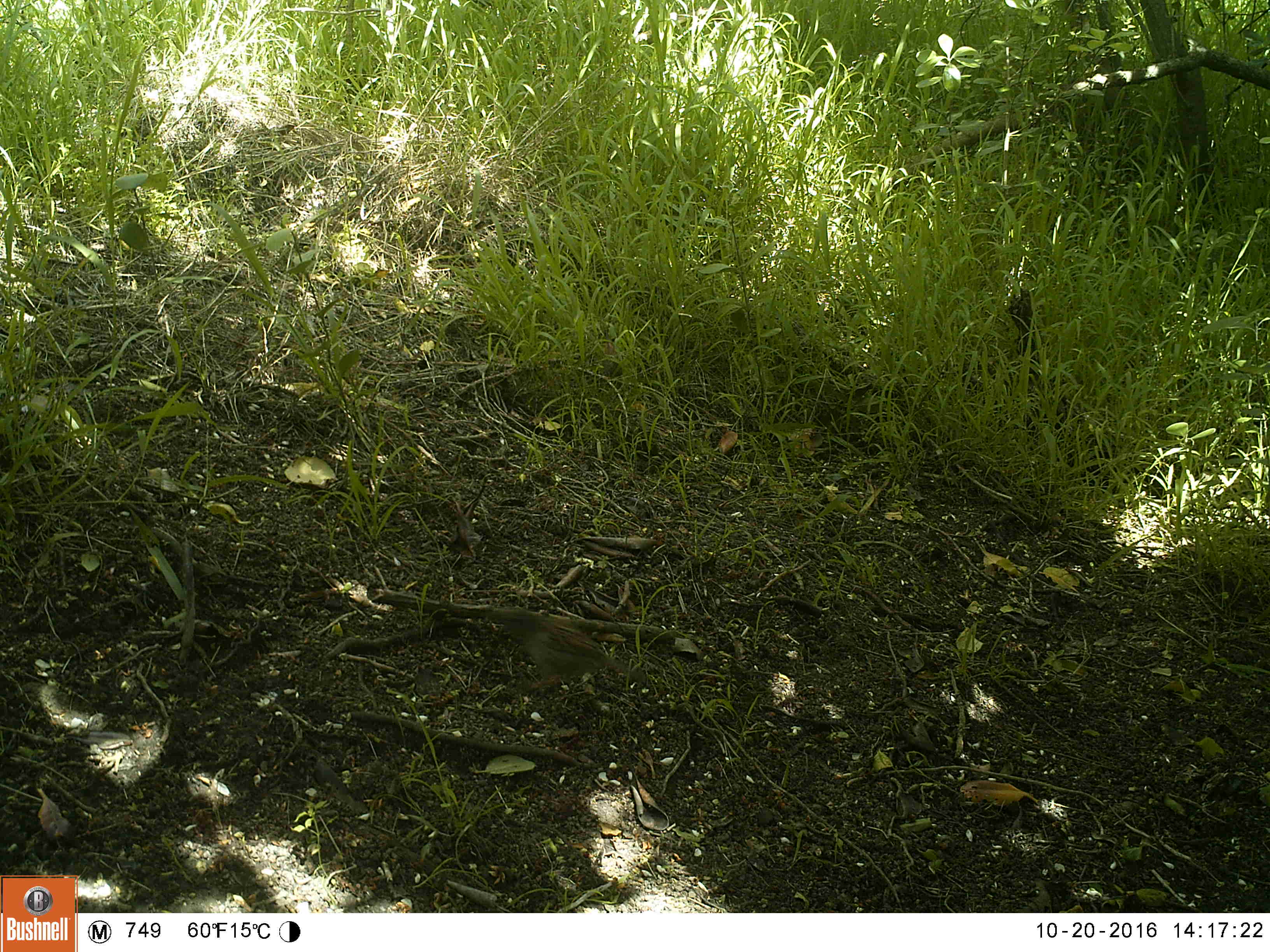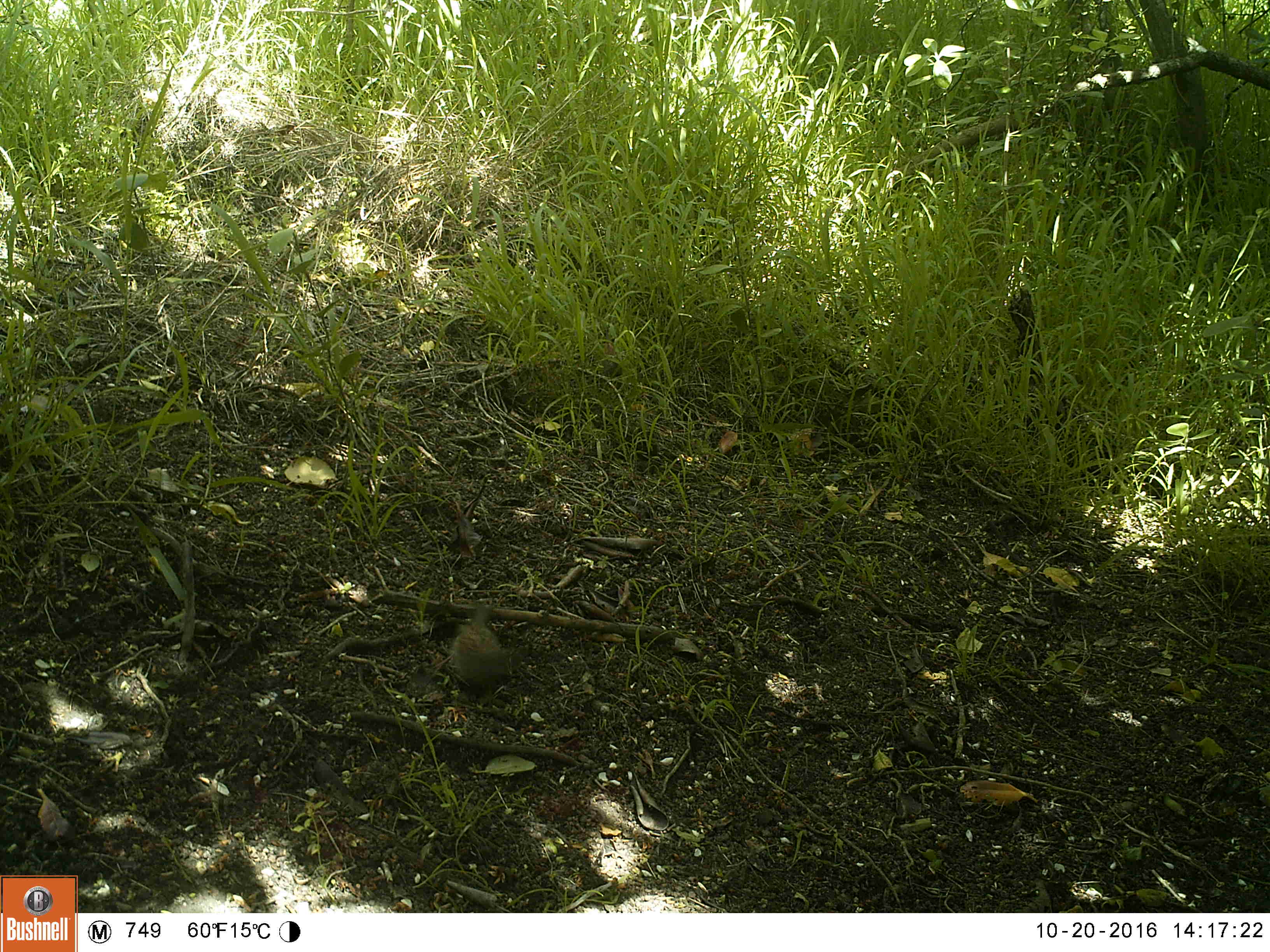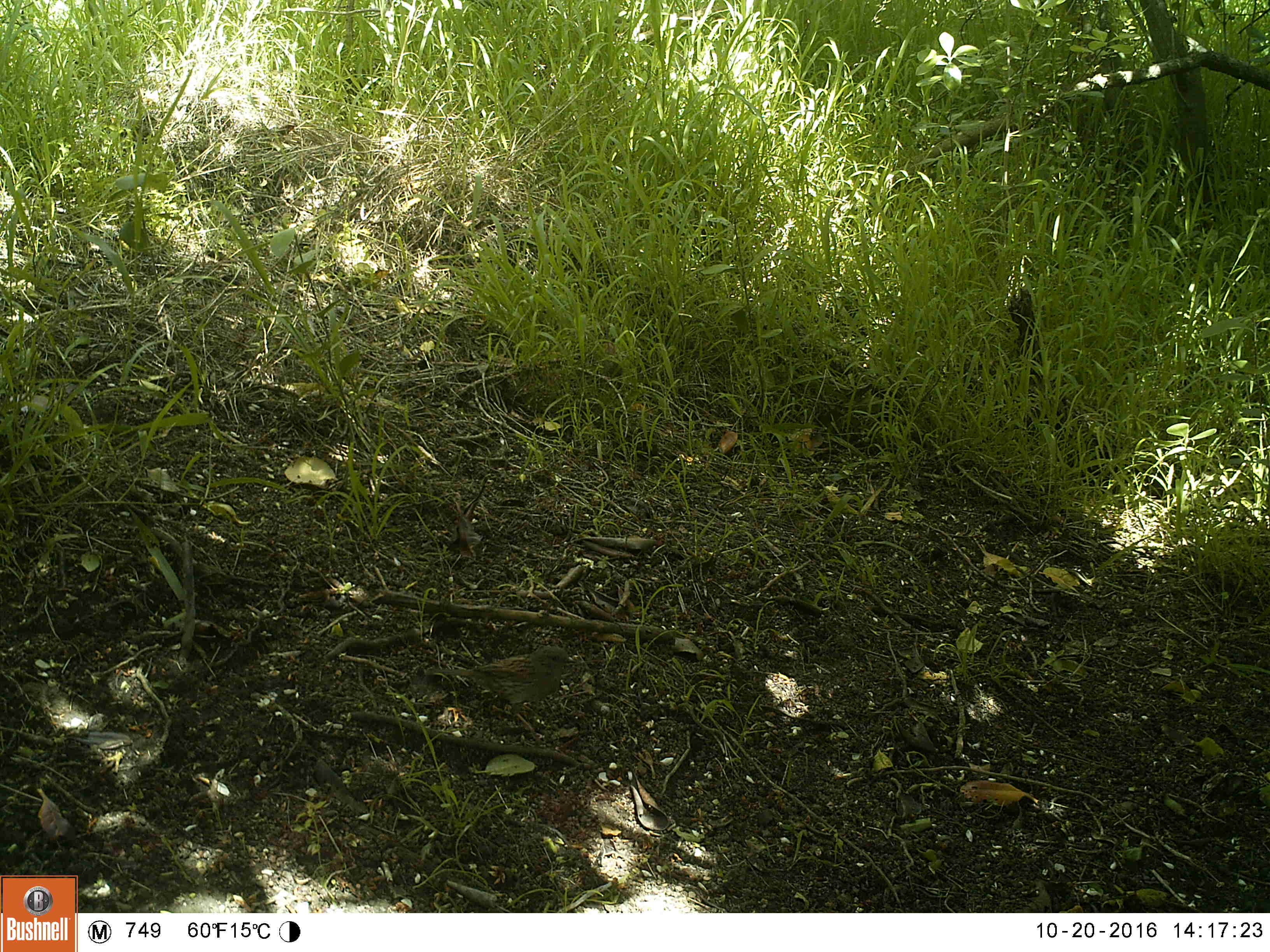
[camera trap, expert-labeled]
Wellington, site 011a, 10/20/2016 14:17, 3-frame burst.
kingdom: Animalia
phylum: Chordata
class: Aves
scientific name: Aves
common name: bird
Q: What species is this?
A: Bird (Aves).